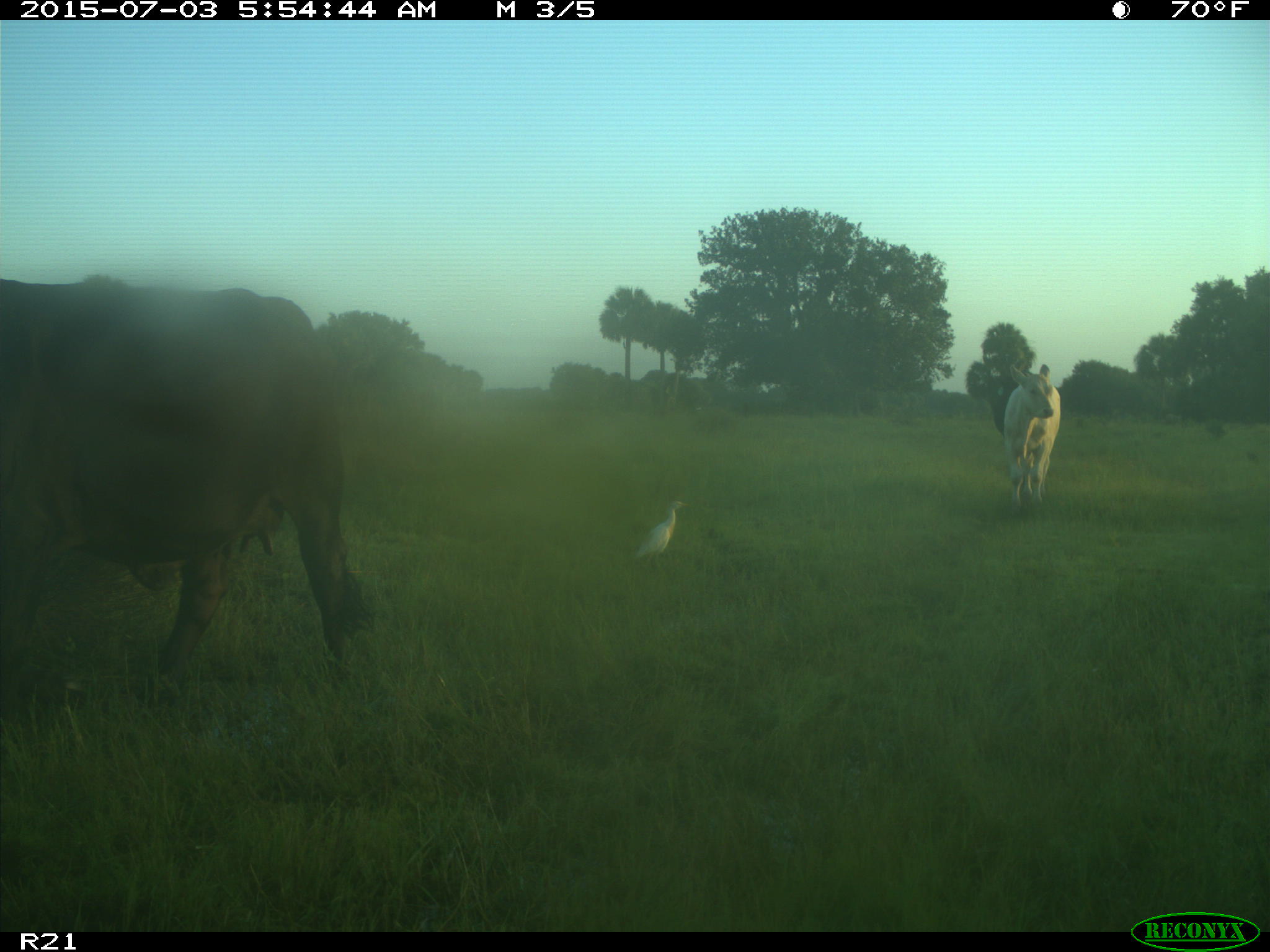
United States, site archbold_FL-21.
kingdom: Animalia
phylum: Chordata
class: Mammalia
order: Artiodactyla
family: Bovidae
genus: Bos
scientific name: Bos taurus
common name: domestic cow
Bos taurus (domestic cow).